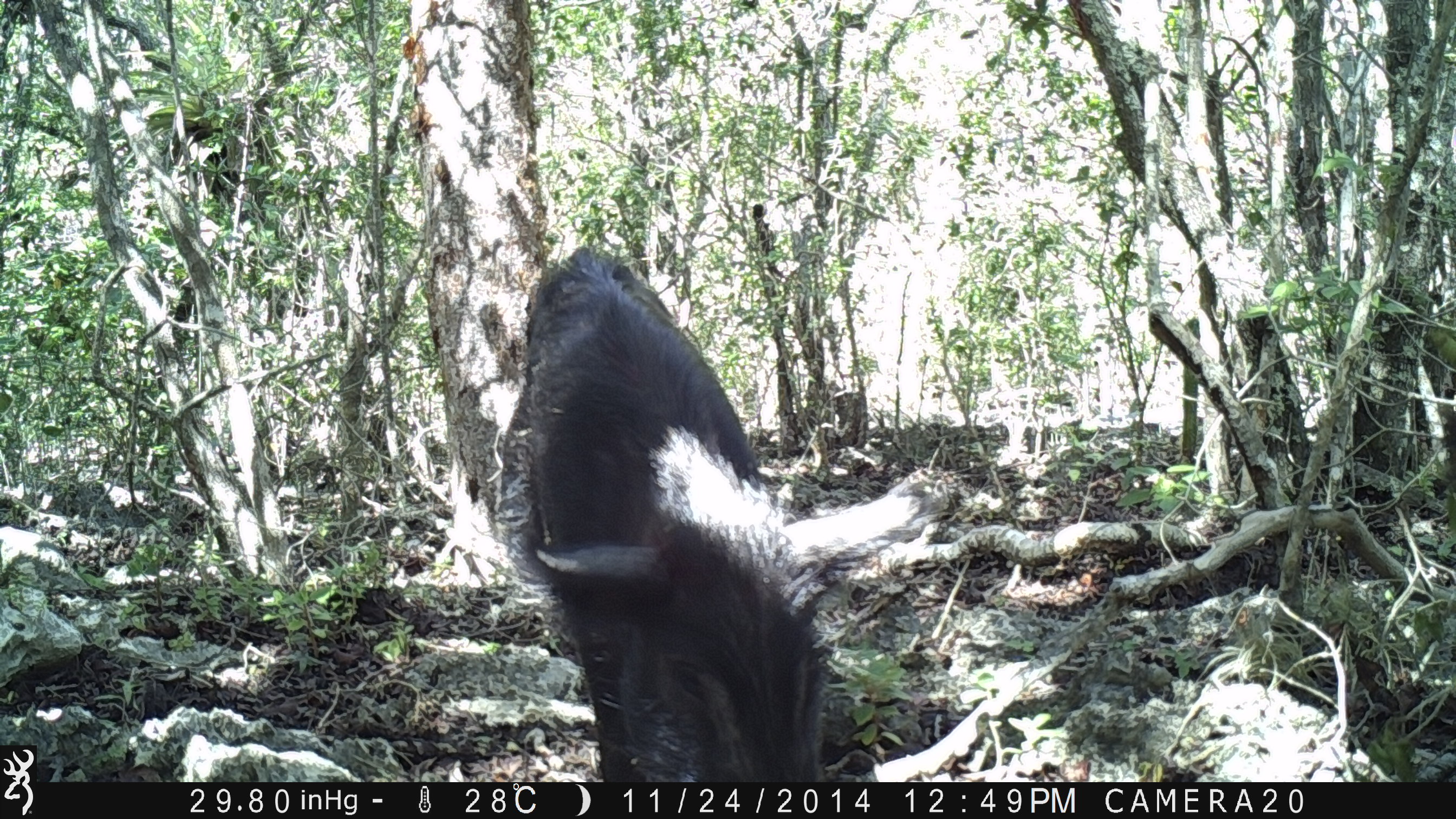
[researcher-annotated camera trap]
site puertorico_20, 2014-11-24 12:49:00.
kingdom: Animalia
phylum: Chordata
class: Mammalia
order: Artiodactyla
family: Suidae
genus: Sus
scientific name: Sus scrofa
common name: pig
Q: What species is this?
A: Pig (Sus scrofa).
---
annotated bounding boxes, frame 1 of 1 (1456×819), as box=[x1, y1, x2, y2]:
pig: box=[498, 241, 925, 778]